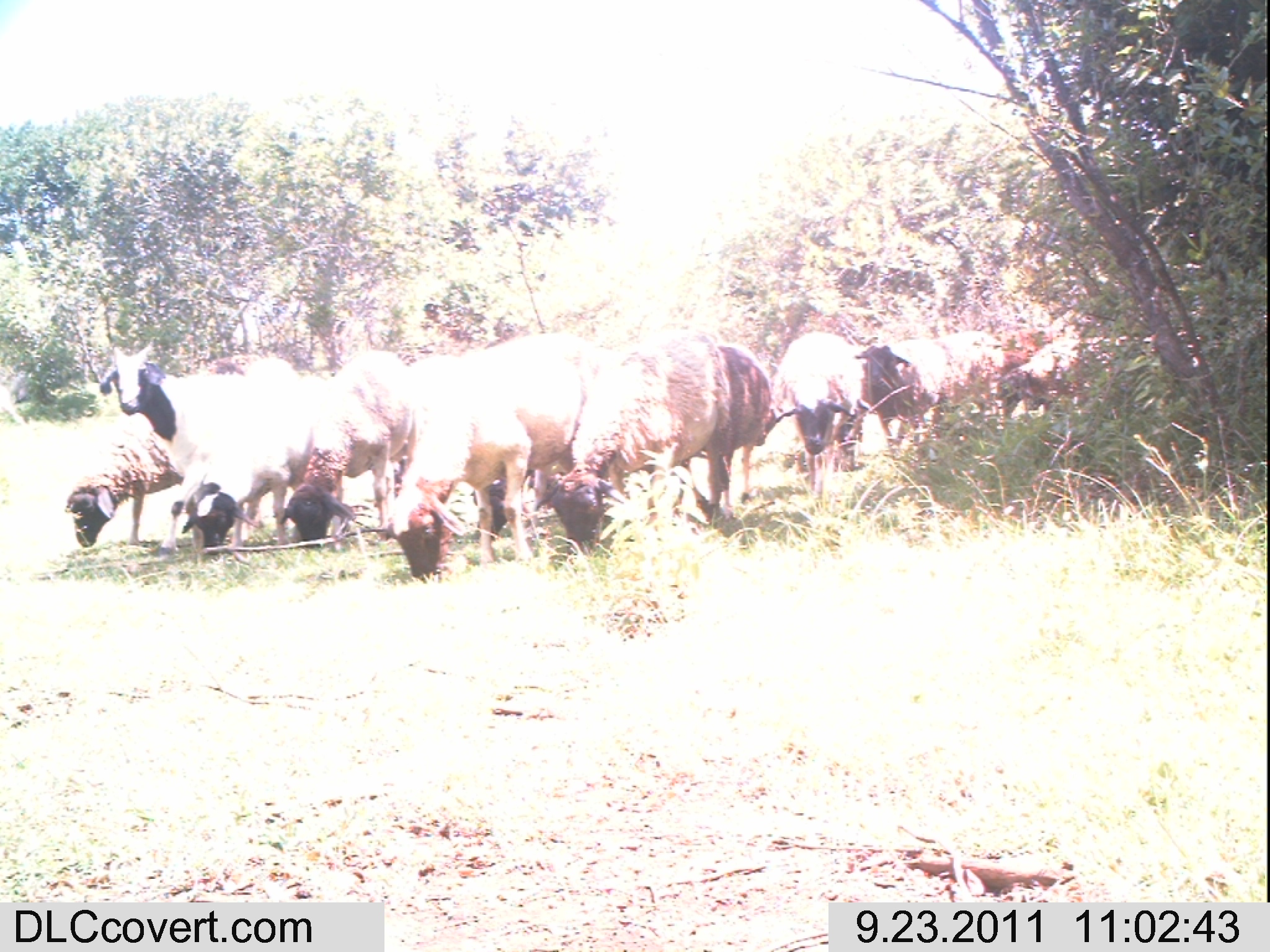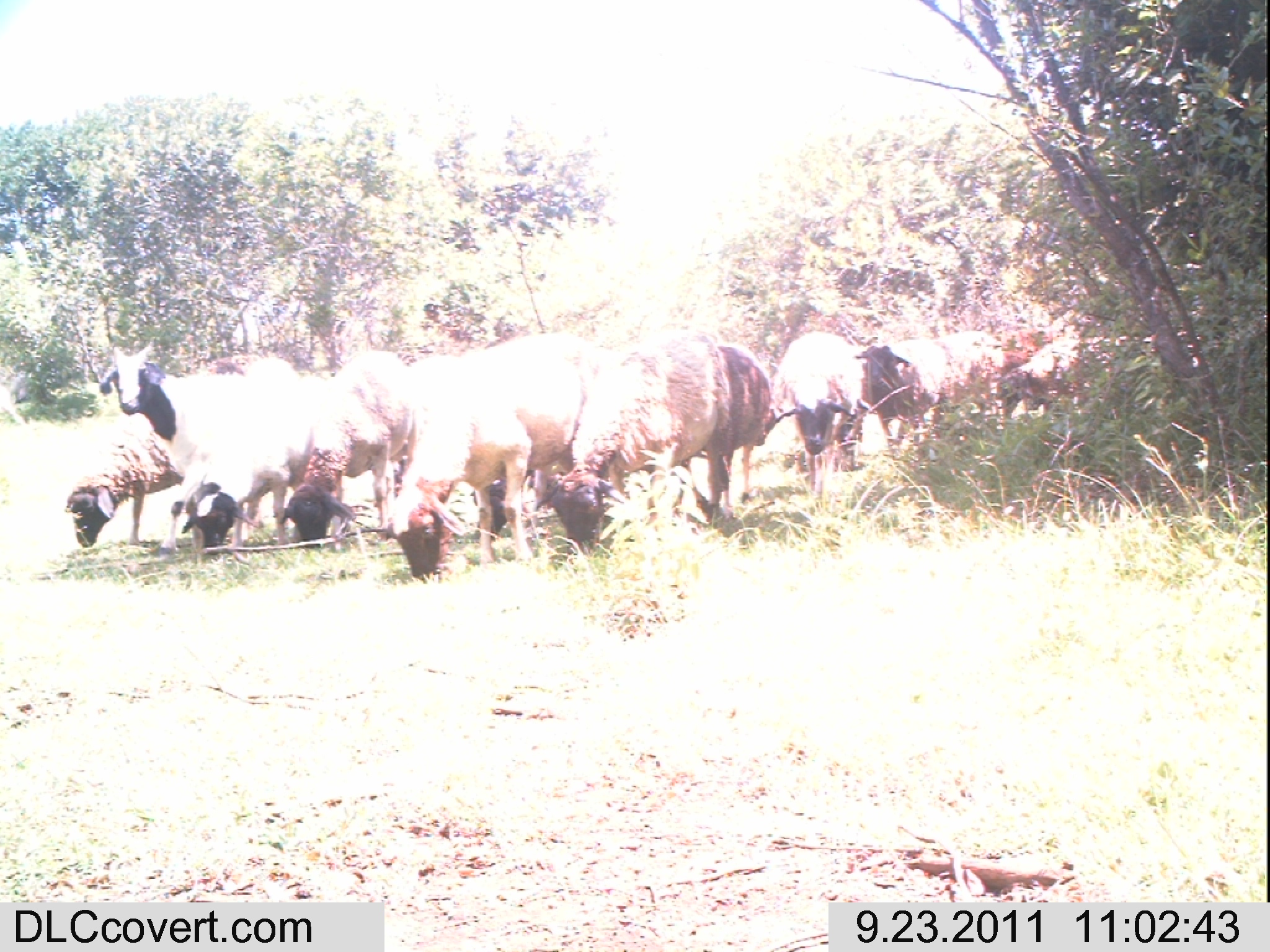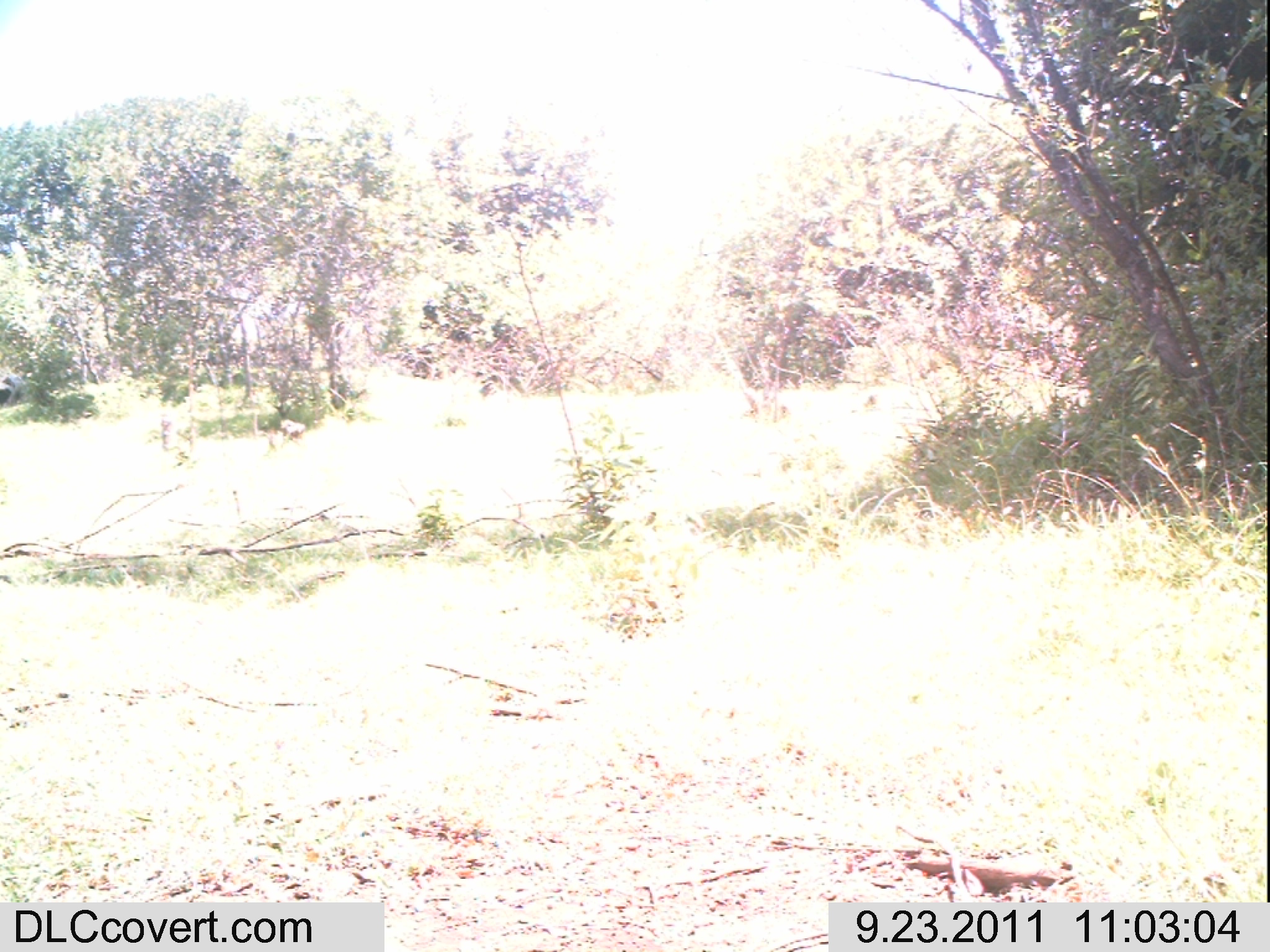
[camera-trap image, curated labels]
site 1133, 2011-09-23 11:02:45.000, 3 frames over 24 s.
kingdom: Animalia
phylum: Chordata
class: Mammalia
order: Artiodactyla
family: Bovidae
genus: Capra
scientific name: Capra aegagrus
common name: wild goat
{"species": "Capra aegagrus (wild goat)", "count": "11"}